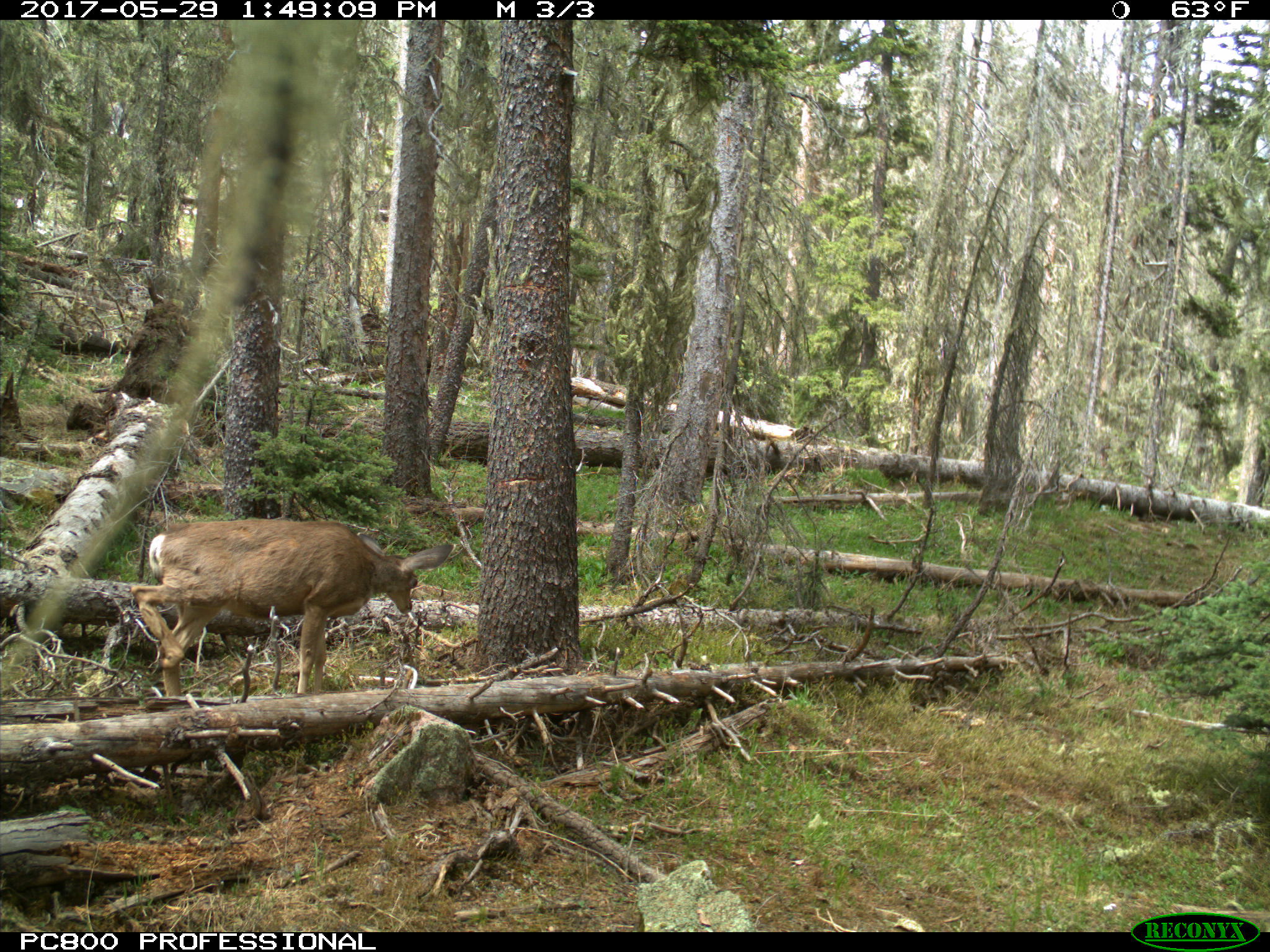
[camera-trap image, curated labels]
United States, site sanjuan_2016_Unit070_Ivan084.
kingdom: Animalia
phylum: Chordata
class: Mammalia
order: Artiodactyla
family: Cervidae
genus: Odocoileus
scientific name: Odocoileus hemionus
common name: mule deer